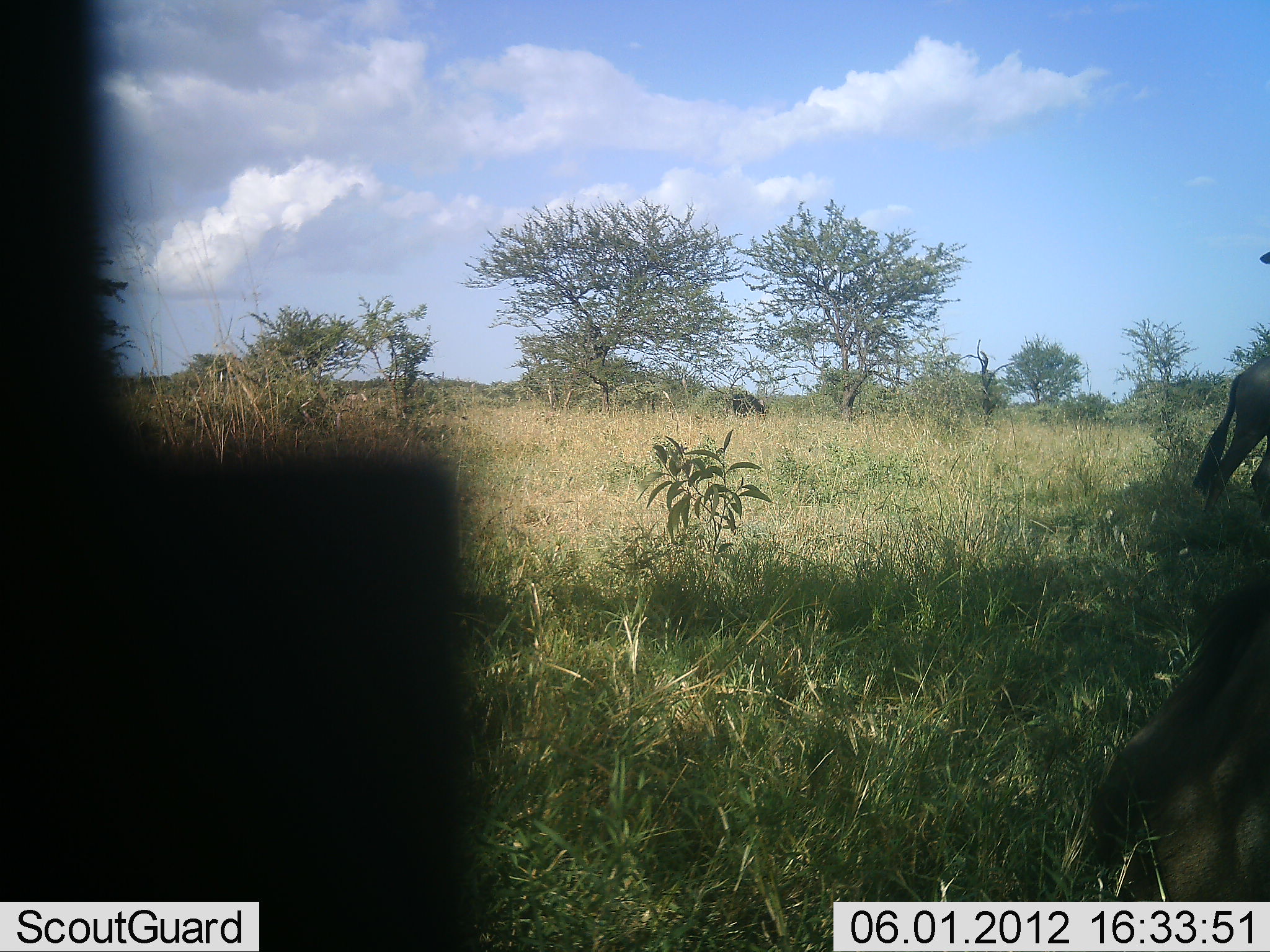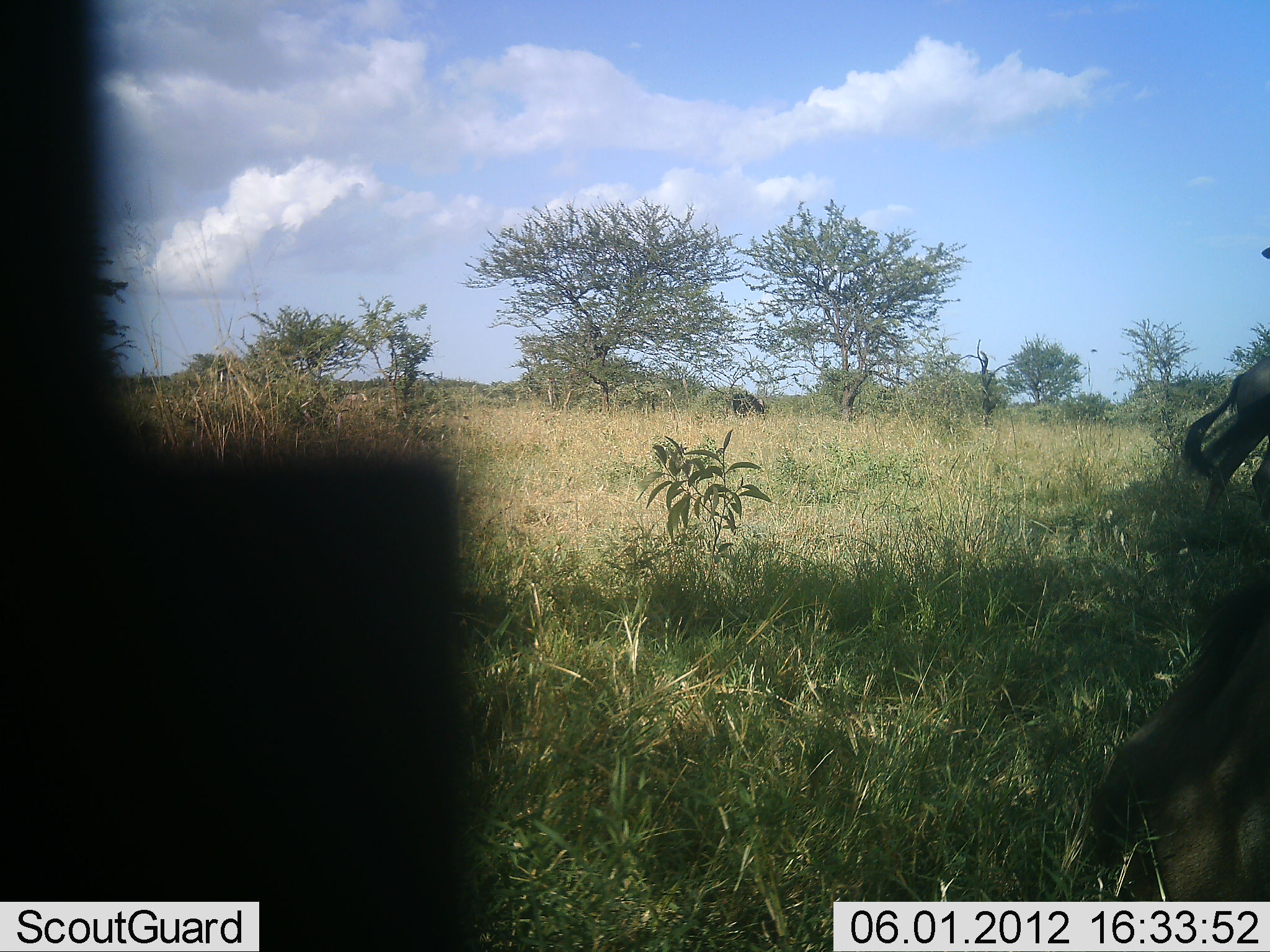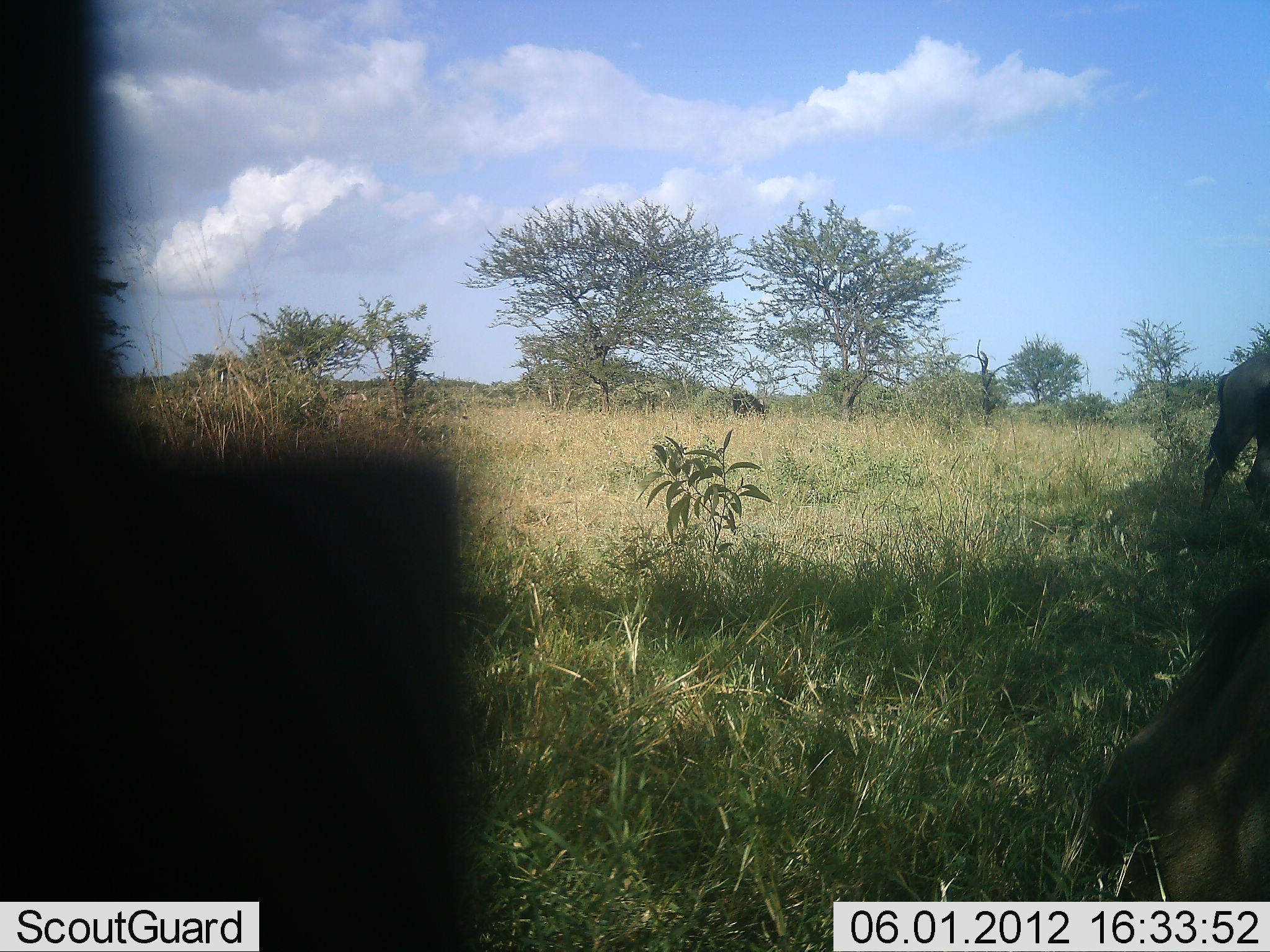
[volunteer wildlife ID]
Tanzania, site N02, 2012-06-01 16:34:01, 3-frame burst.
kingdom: Animalia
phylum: Chordata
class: Mammalia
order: Artiodactyla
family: Bovidae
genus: Connochaetes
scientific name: Connochaetes taurinus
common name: blue wildebeest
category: wildebeest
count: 2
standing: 50%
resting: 40%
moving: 20%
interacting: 0%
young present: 0%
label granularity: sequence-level